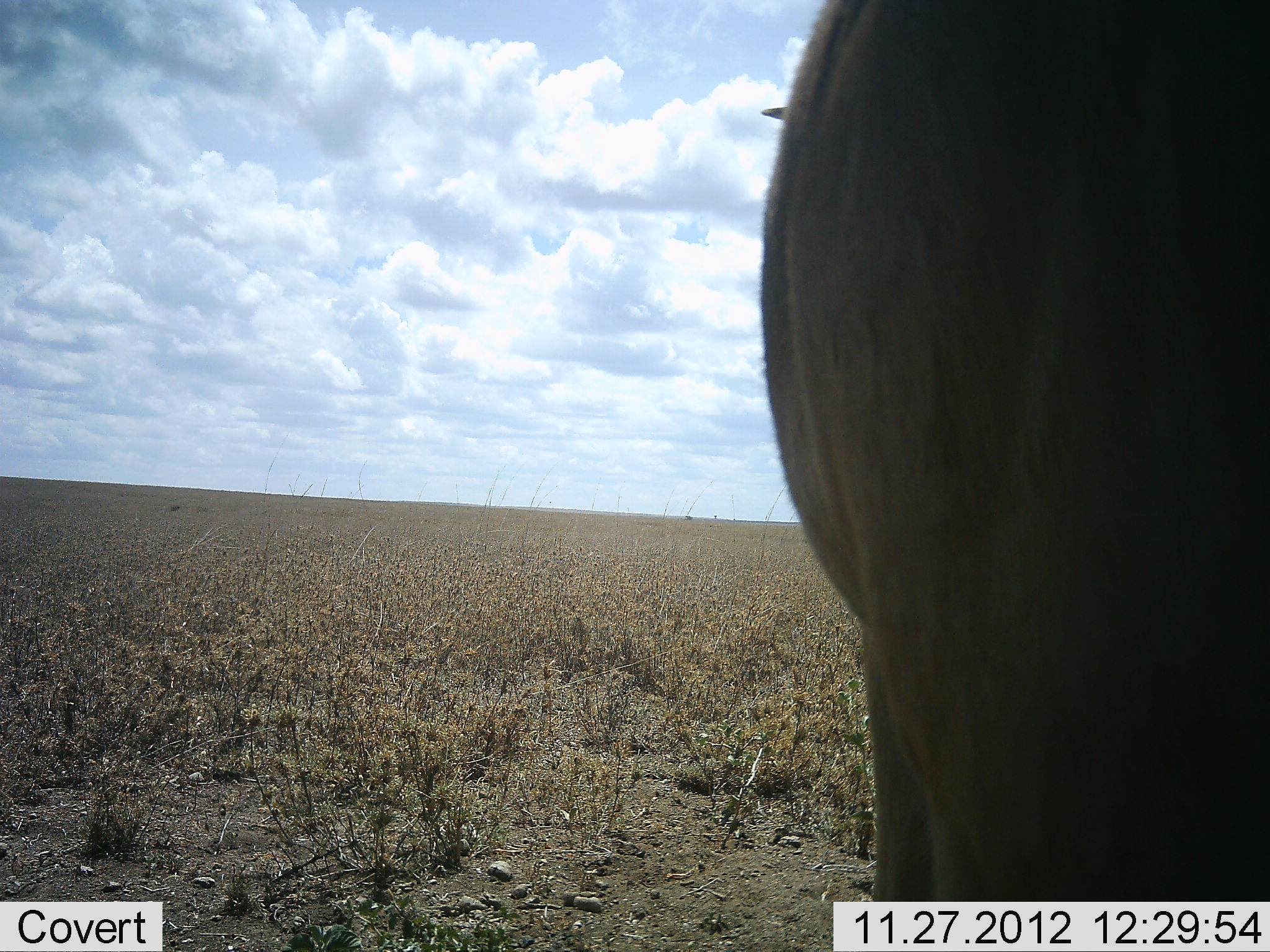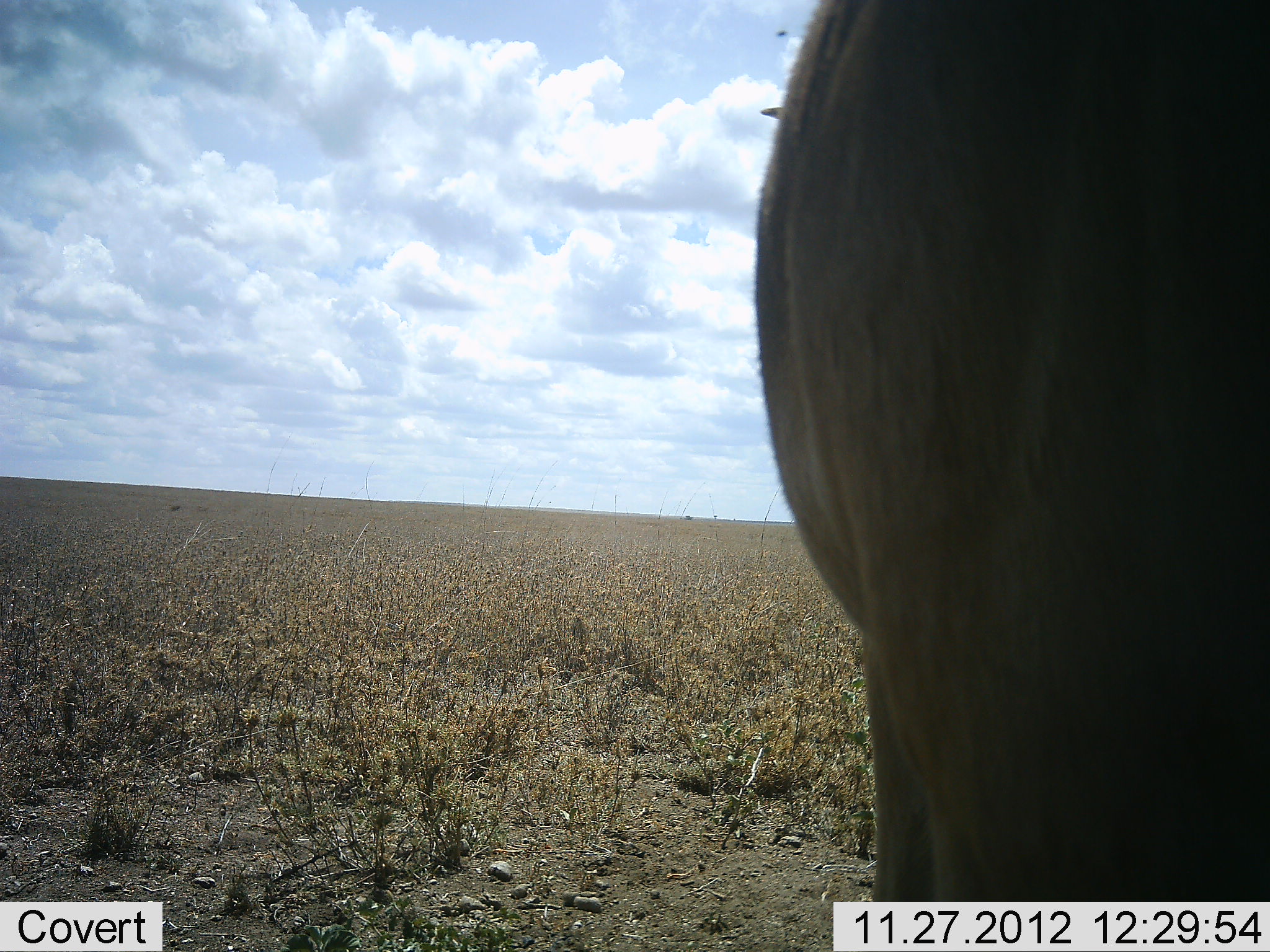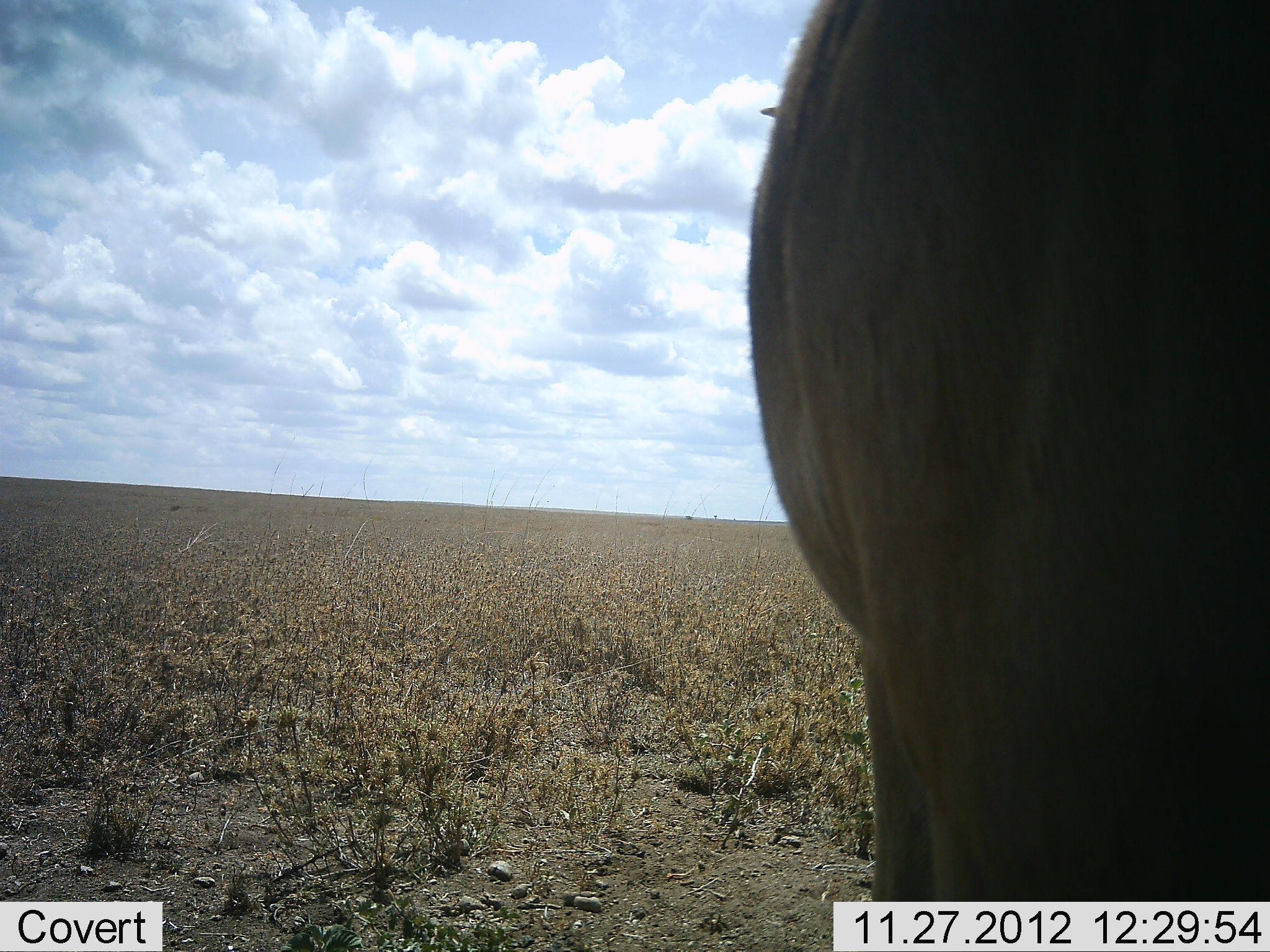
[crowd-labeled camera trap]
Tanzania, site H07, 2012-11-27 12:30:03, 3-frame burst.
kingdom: Animalia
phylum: Chordata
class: Mammalia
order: Artiodactyla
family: Bovidae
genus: Tragelaphus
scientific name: Tragelaphus oryx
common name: eland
Eland (Tragelaphus oryx), count 1. Behavior (volunteer vote fractions): standing 100%, resting 0%, moving 0%, interacting 0%. Young present (vote fraction): 0%. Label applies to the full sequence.